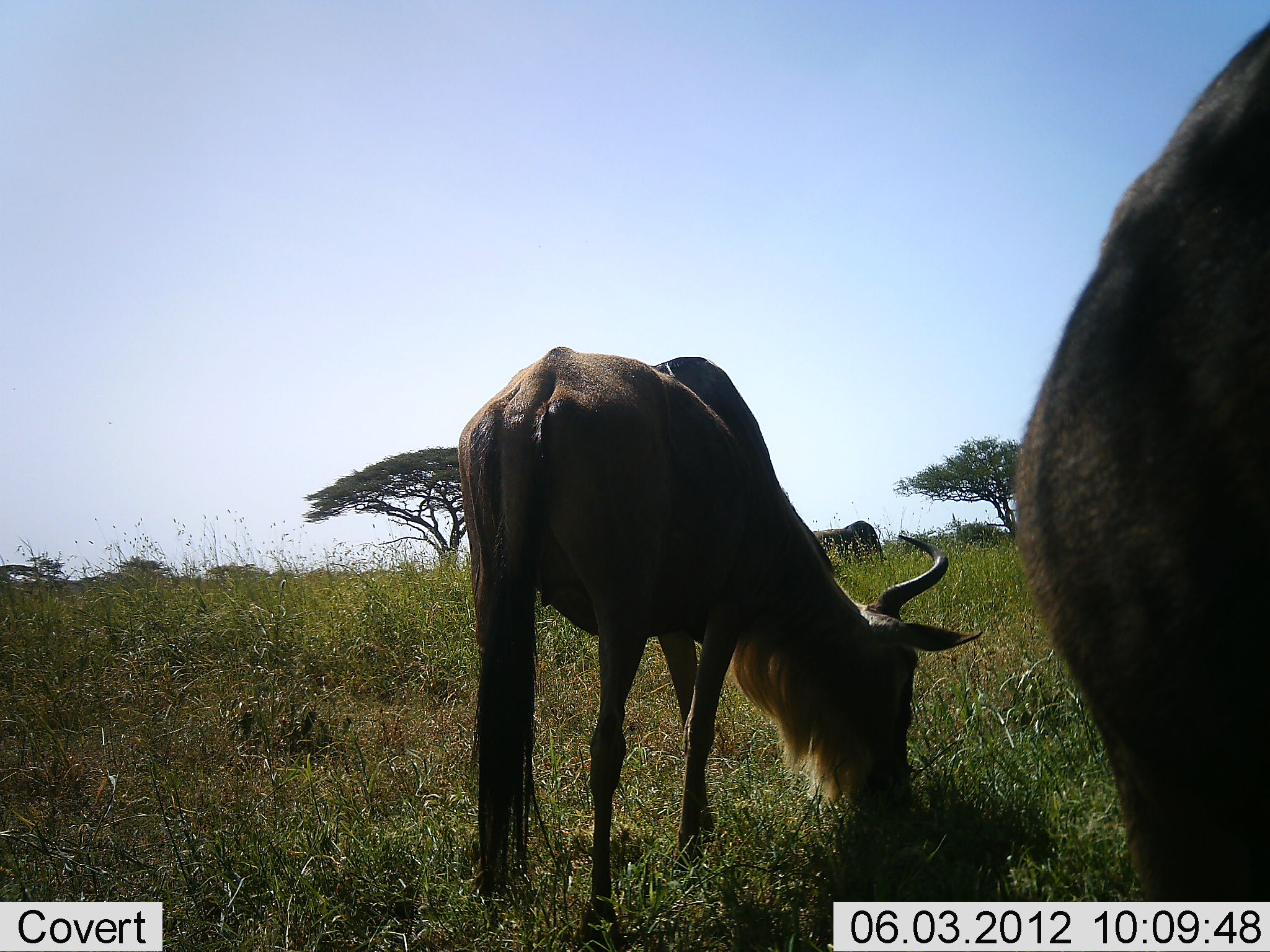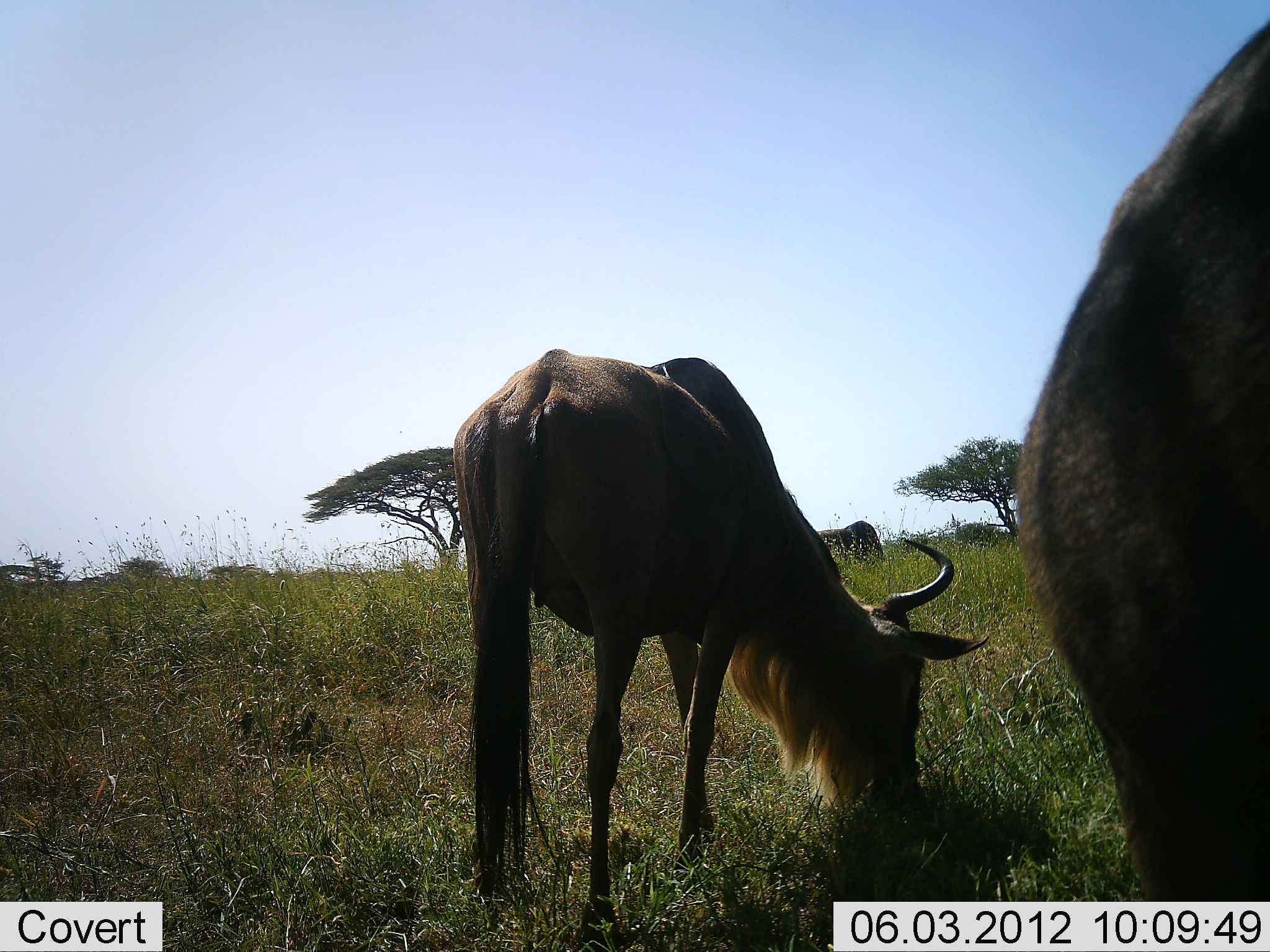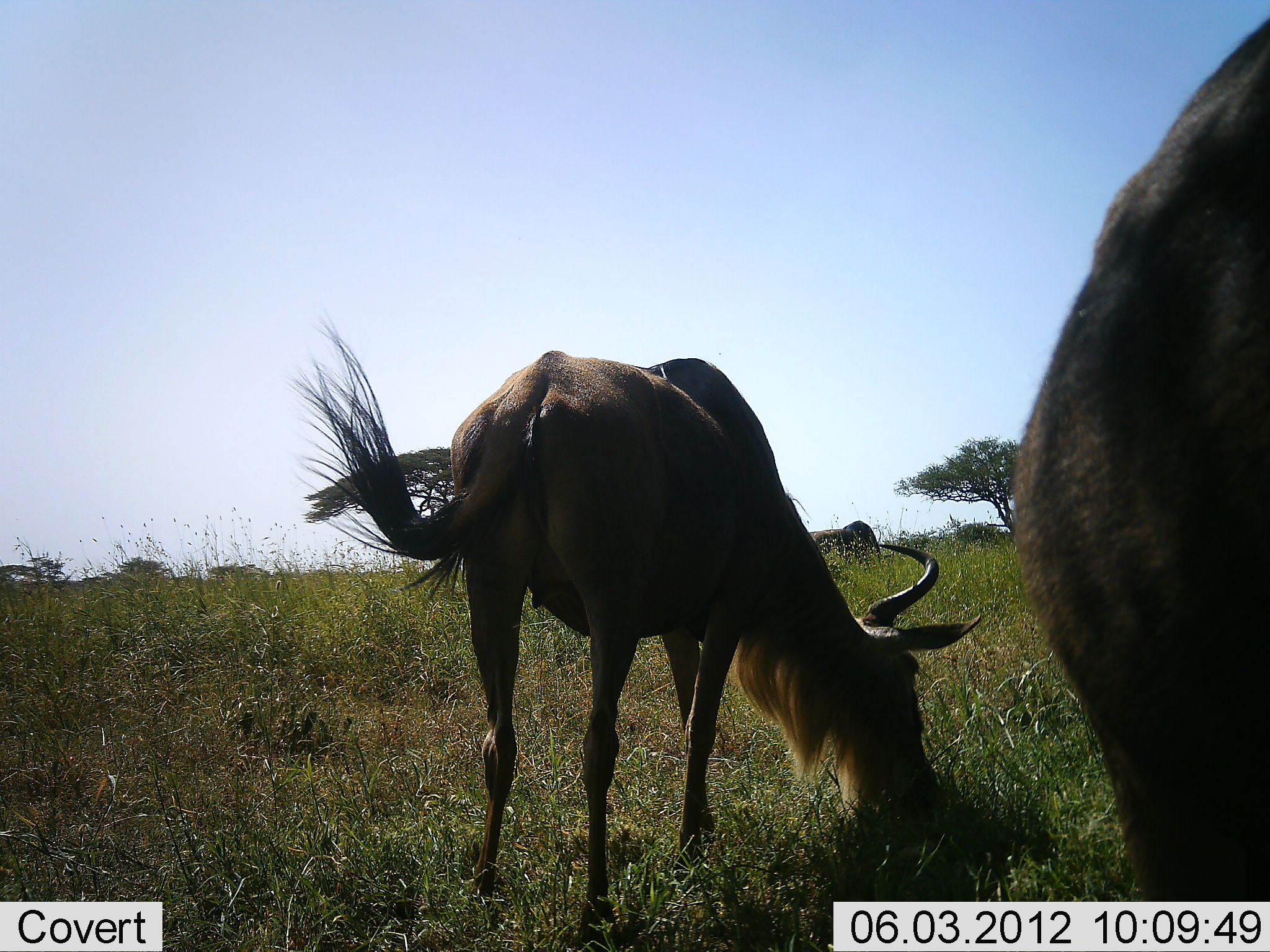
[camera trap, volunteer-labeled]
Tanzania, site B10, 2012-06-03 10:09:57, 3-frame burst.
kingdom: Animalia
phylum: Chordata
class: Mammalia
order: Artiodactyla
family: Bovidae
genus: Connochaetes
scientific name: Connochaetes taurinus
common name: blue wildebeest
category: wildebeest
Wildebeest (blue wildebeest) (Connochaetes taurinus), count 3. Behavior (volunteer vote fractions): standing 40%, resting 0%, moving 0%, interacting 0%. Young present (vote fraction): 0%. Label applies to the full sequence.